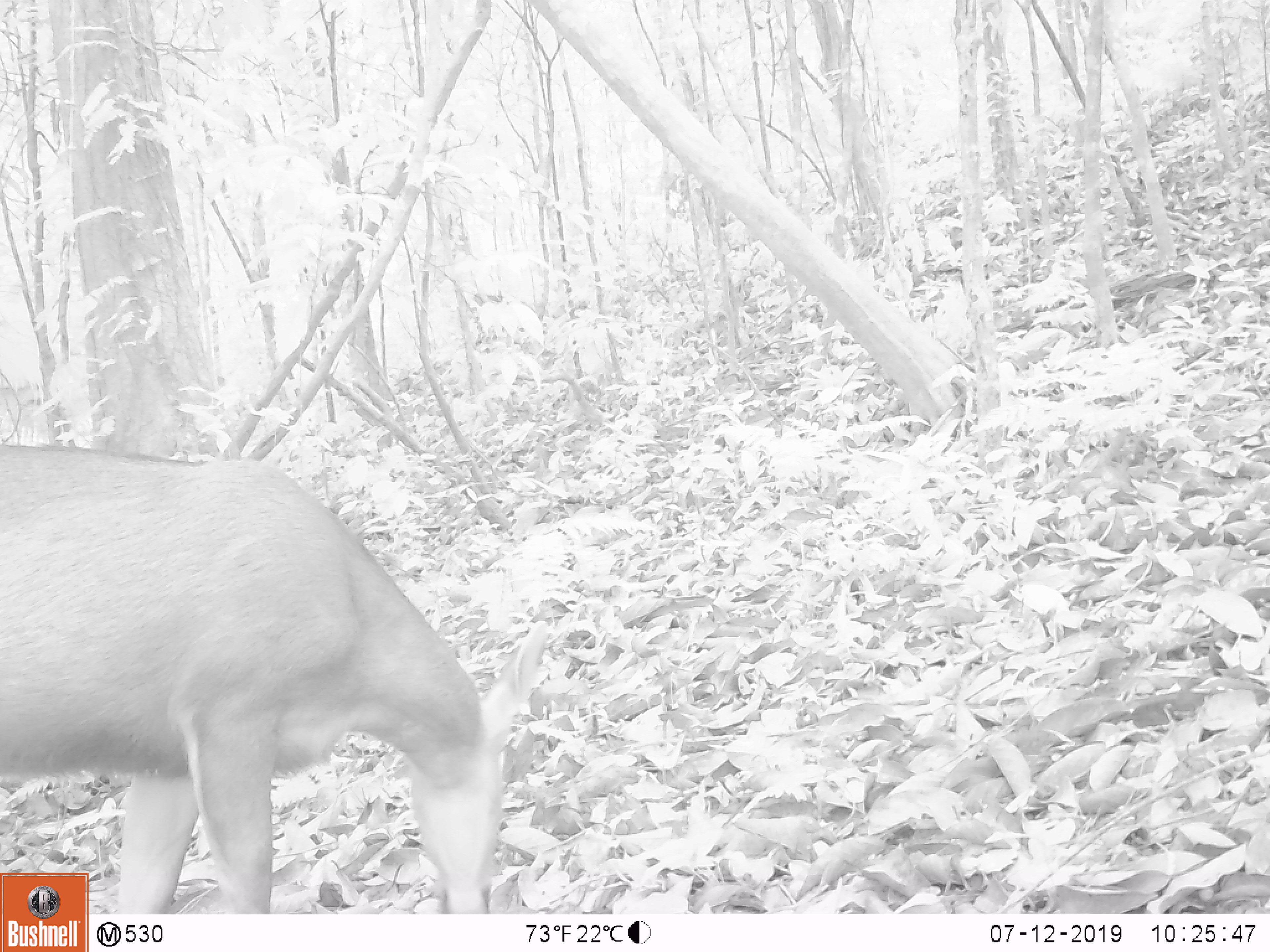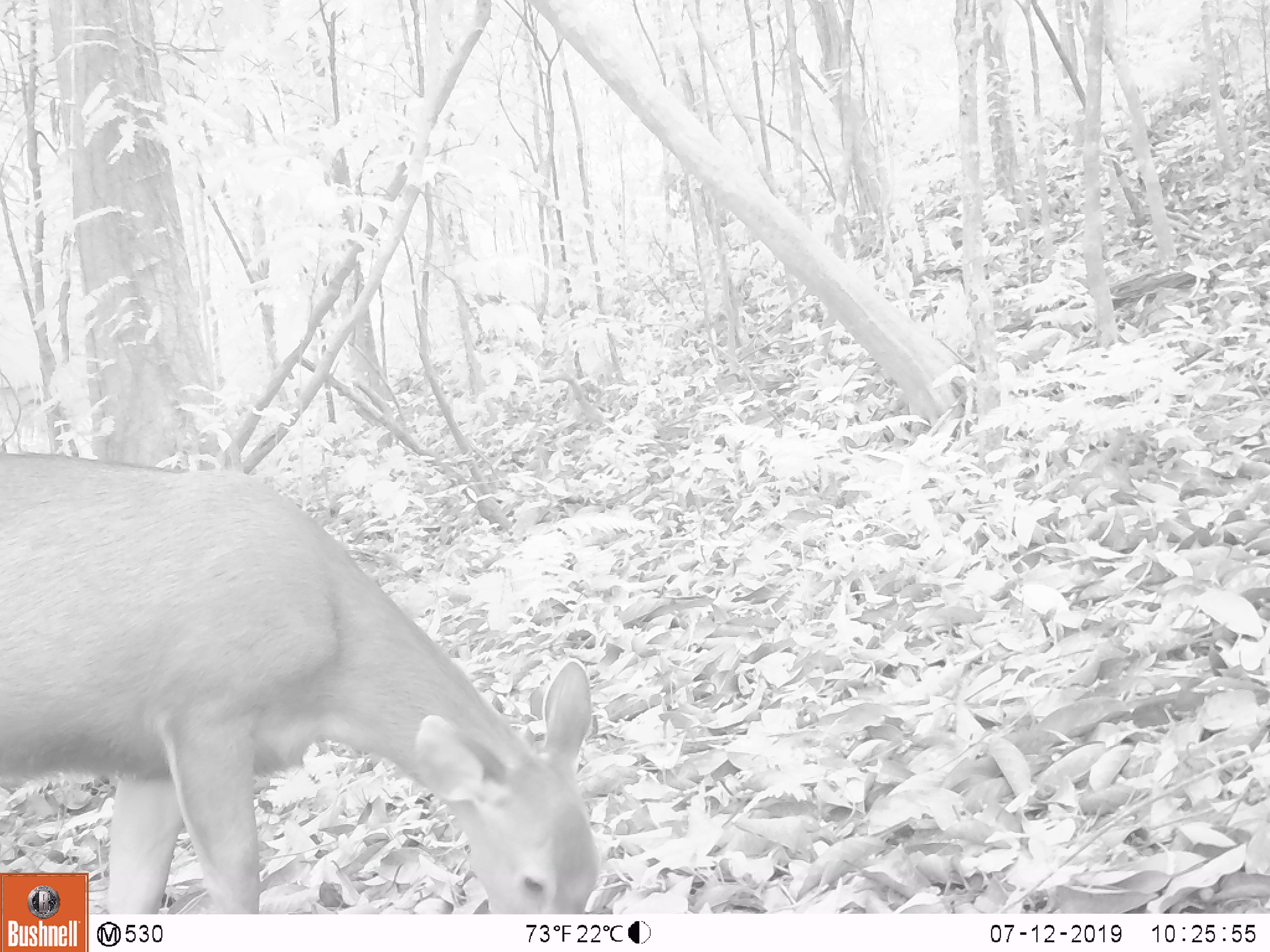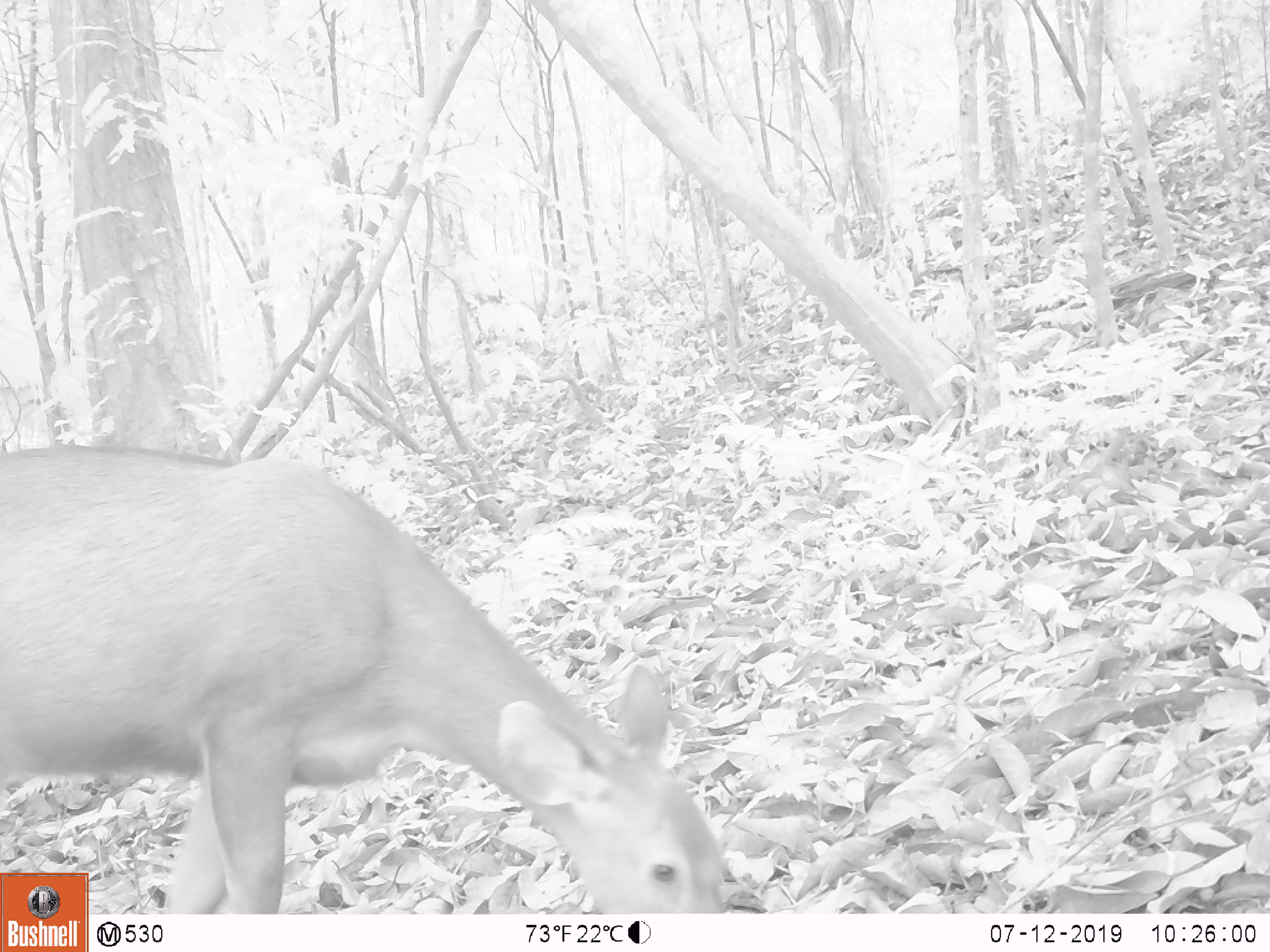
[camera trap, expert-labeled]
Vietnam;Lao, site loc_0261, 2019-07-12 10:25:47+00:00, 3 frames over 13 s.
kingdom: Animalia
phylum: Chordata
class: Mammalia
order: Artiodactyla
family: Cervidae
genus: Rusa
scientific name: Rusa unicolor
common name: sambar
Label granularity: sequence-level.